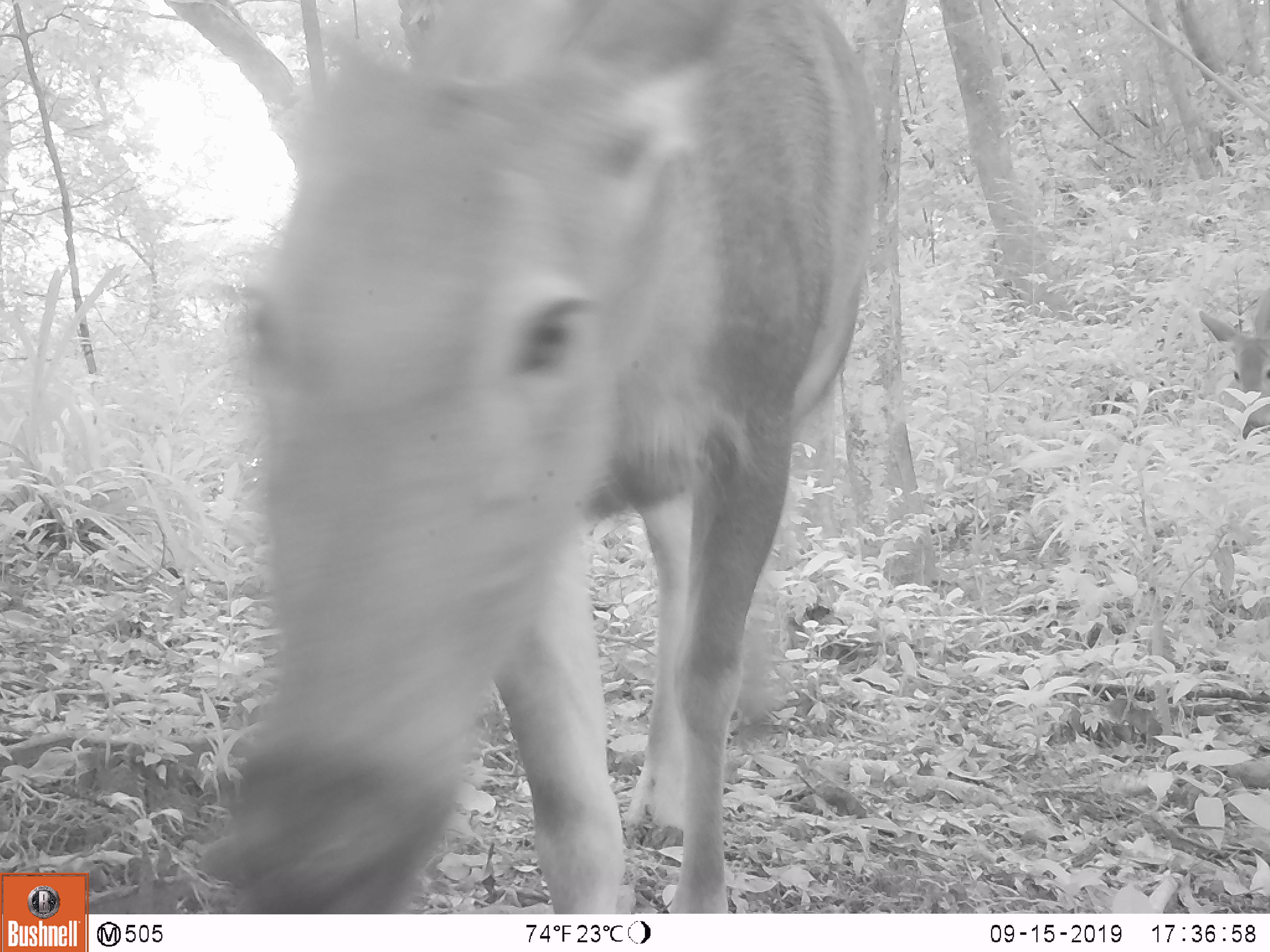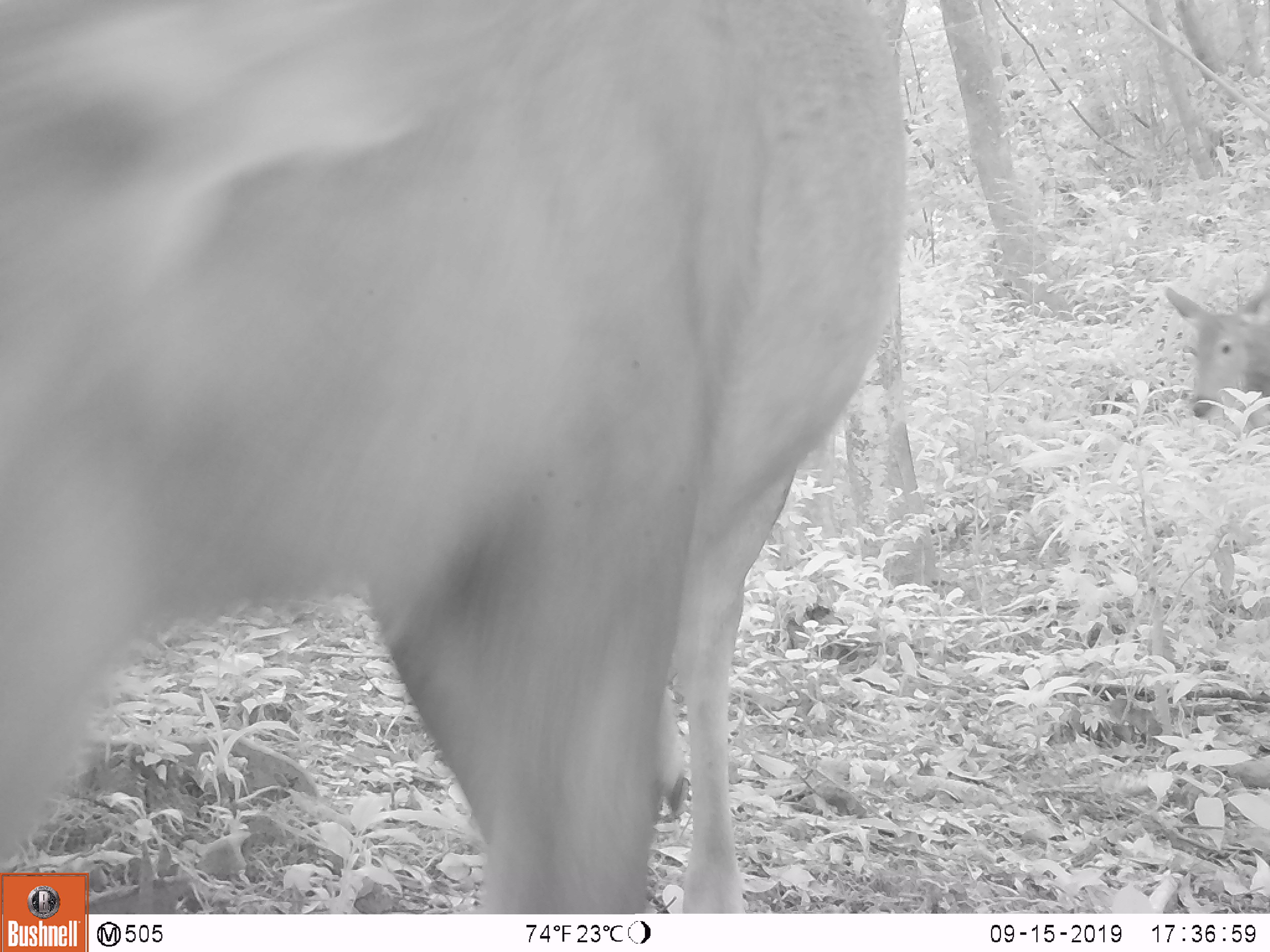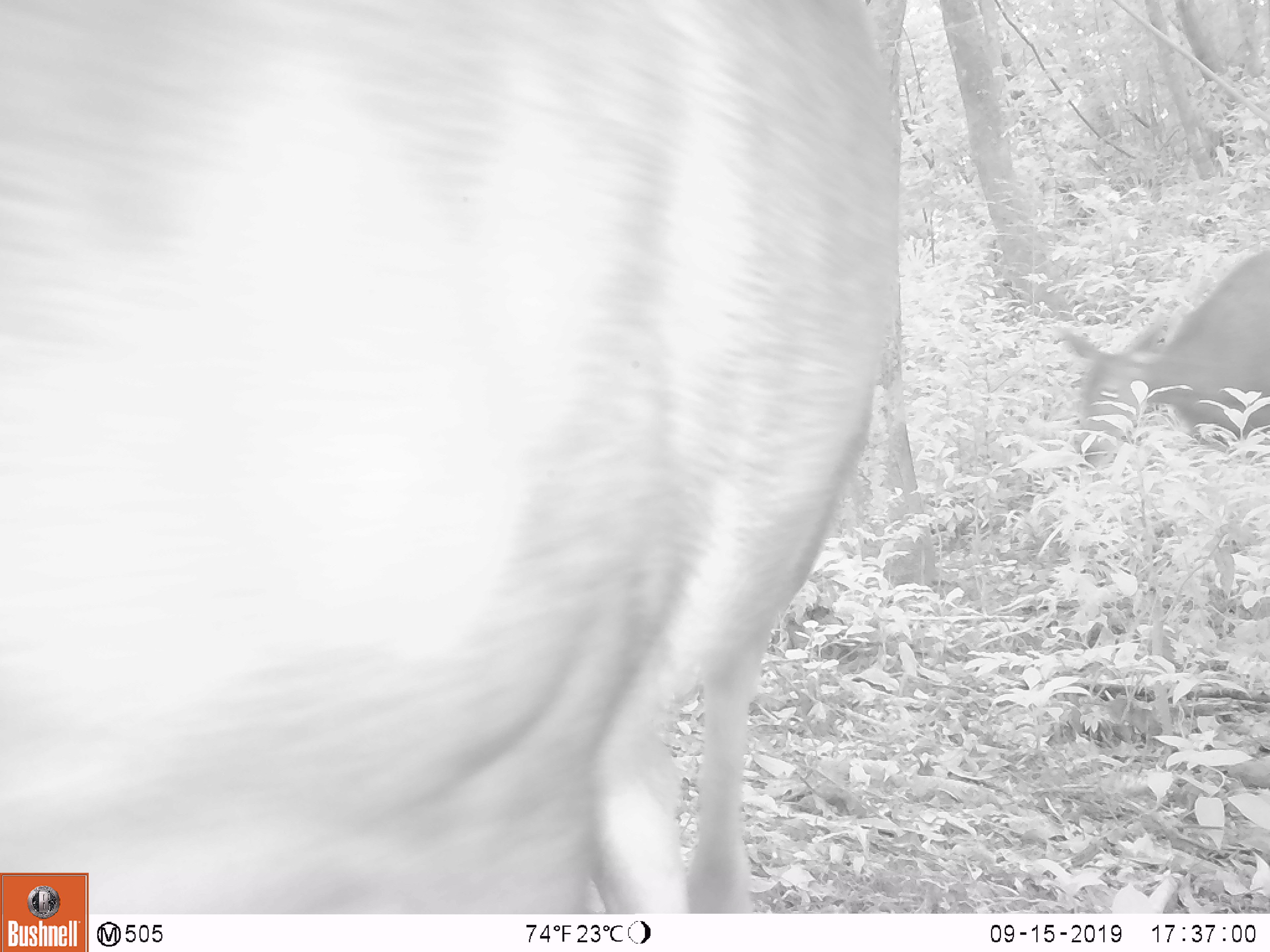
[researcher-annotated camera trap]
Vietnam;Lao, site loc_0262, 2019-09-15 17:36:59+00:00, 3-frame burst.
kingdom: Animalia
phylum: Chordata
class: Mammalia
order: Artiodactyla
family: Cervidae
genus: Rusa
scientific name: Rusa unicolor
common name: sambar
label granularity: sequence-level